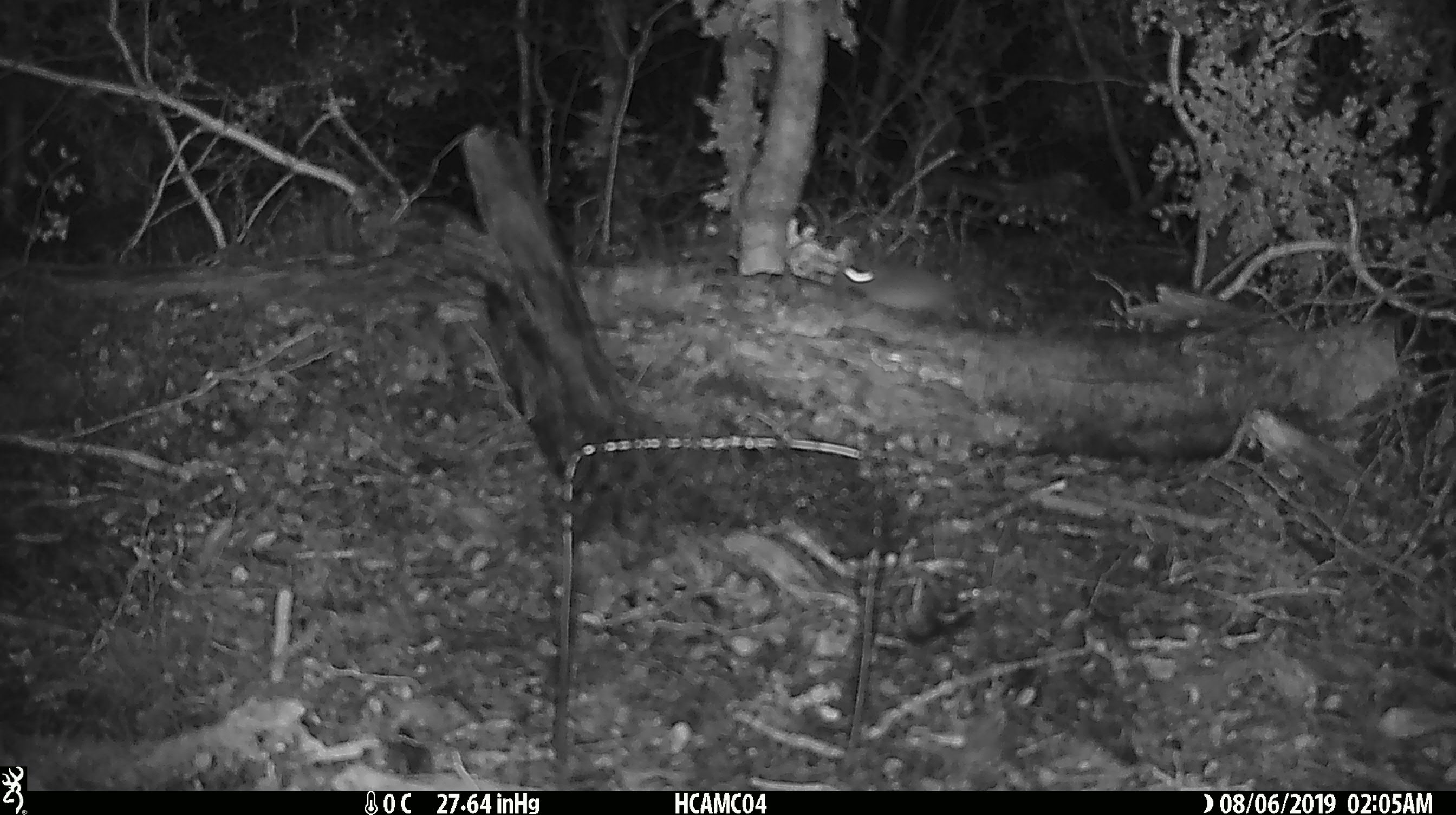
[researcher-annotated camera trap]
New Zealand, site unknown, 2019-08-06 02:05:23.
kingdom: Animalia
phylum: Chordata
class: Mammalia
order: Rodentia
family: Muridae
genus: Mus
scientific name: Mus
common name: mouse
Mouse (Mus).